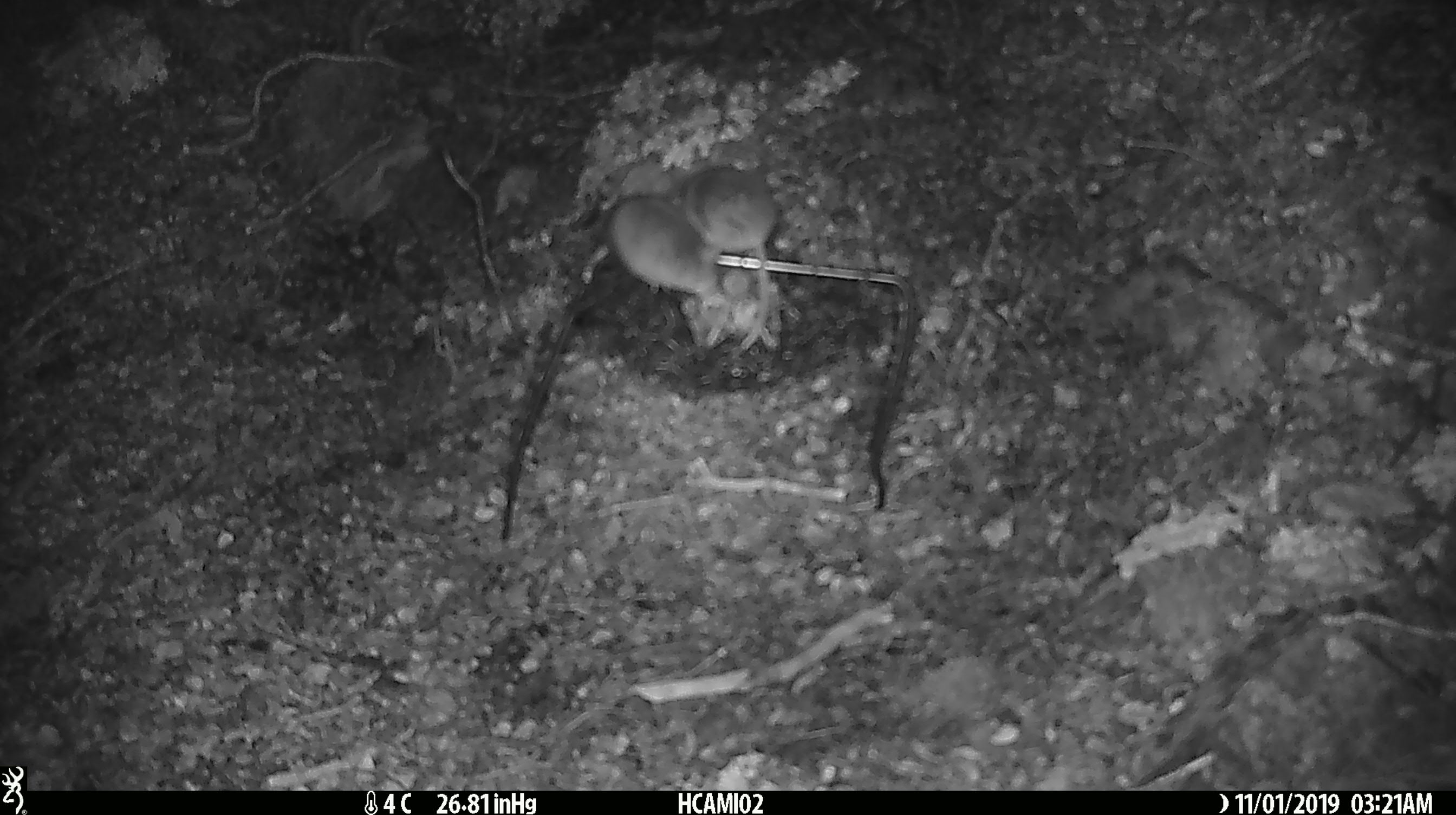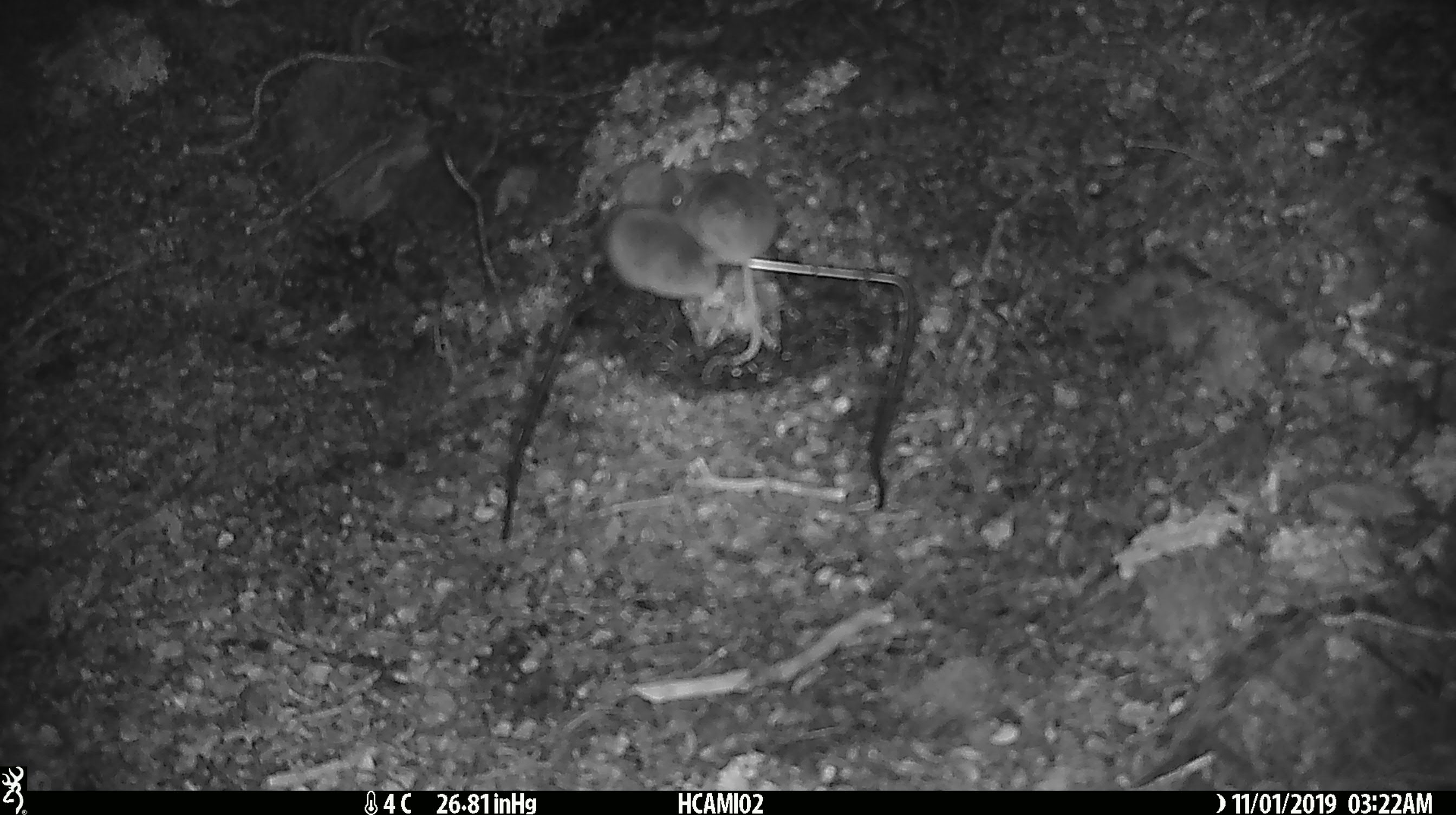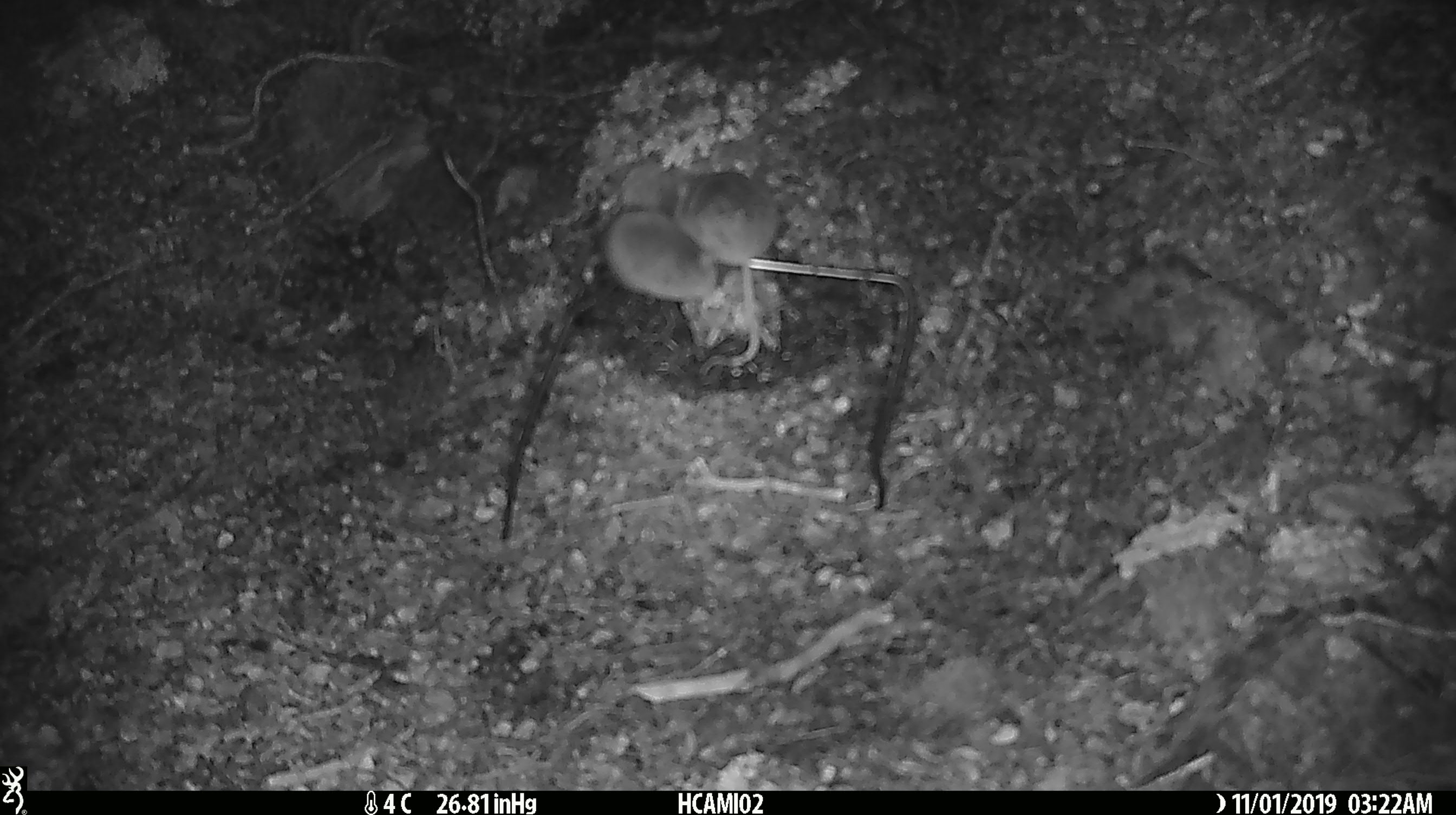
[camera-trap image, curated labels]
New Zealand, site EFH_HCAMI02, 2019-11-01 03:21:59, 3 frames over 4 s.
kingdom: Animalia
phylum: Chordata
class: Mammalia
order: Rodentia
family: Muridae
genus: Mus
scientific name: Mus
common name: mouse